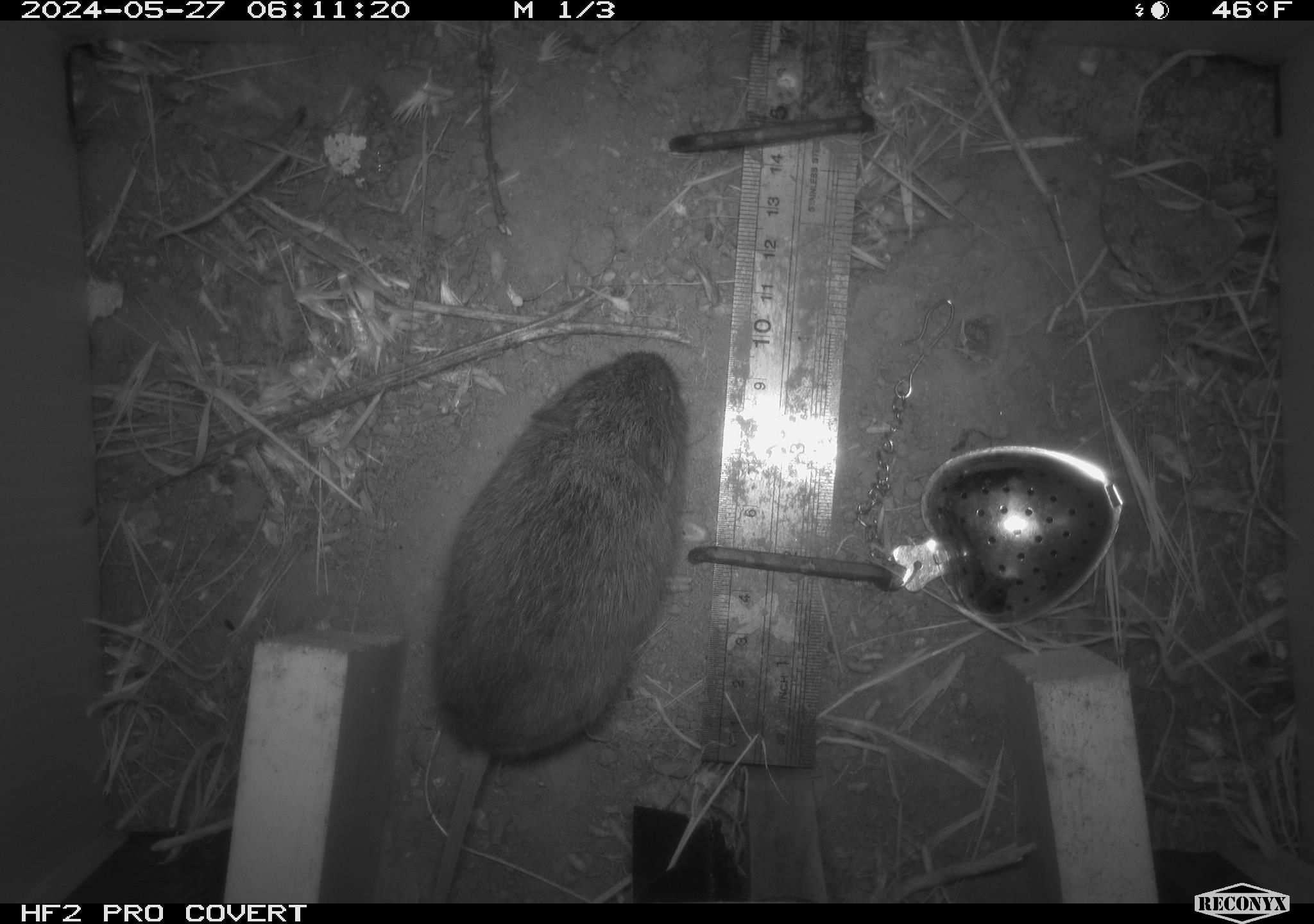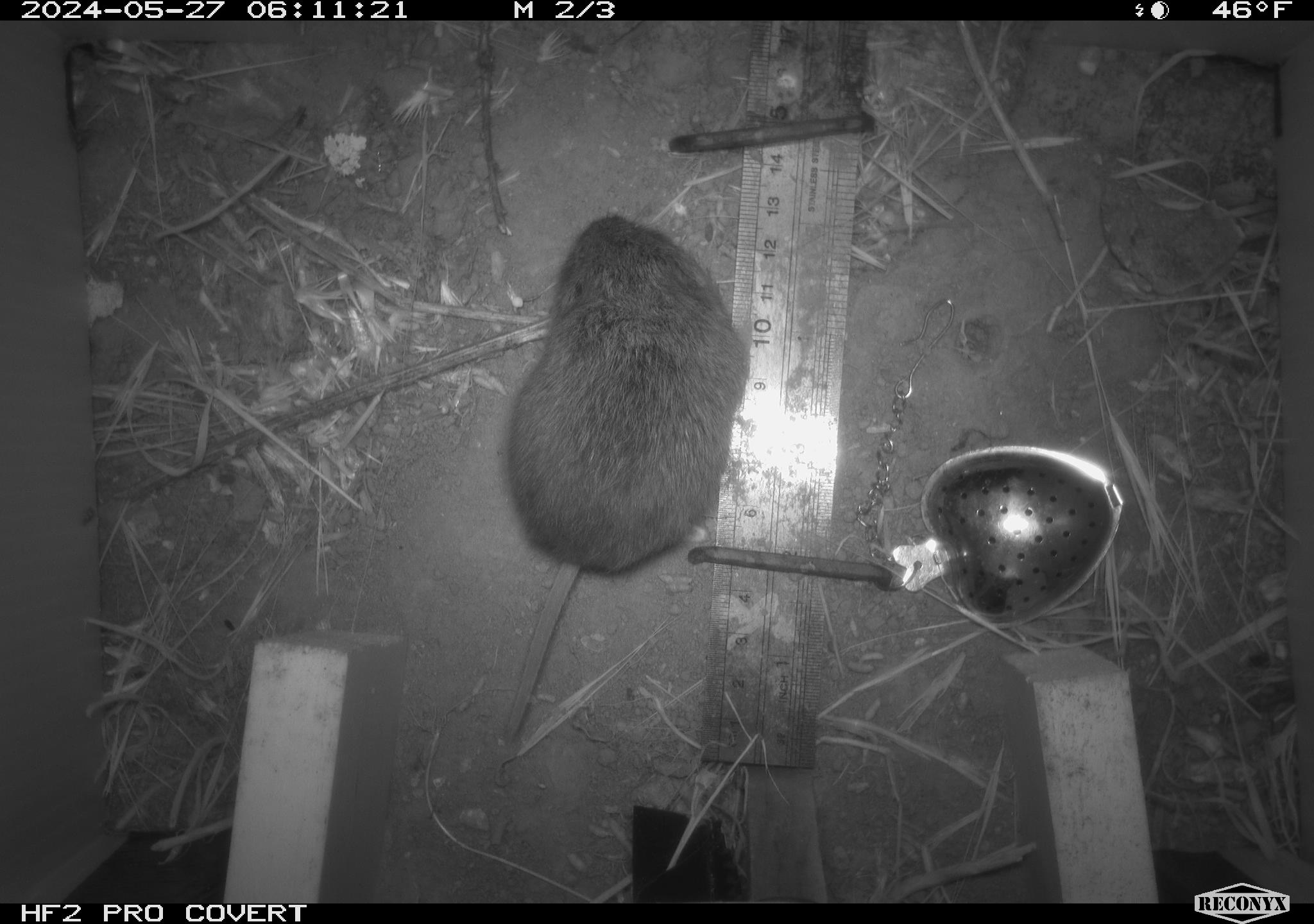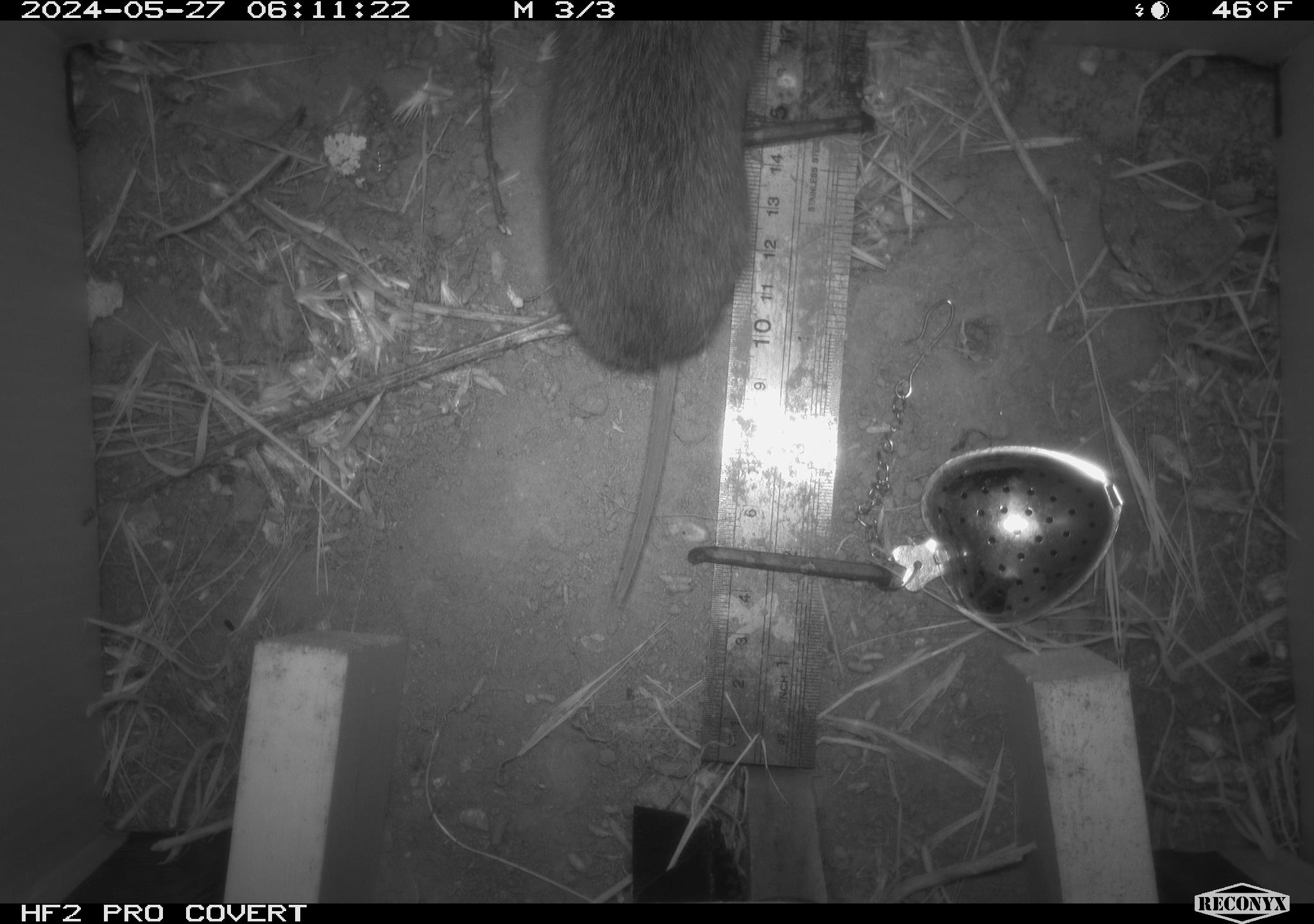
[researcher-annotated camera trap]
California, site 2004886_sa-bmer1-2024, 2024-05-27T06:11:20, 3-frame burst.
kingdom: Animalia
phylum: Chordata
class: Mammalia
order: Rodentia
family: Cricetidae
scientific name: Arvicolinae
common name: voles, lemmings, and muskrats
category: arvicolinae subfamily